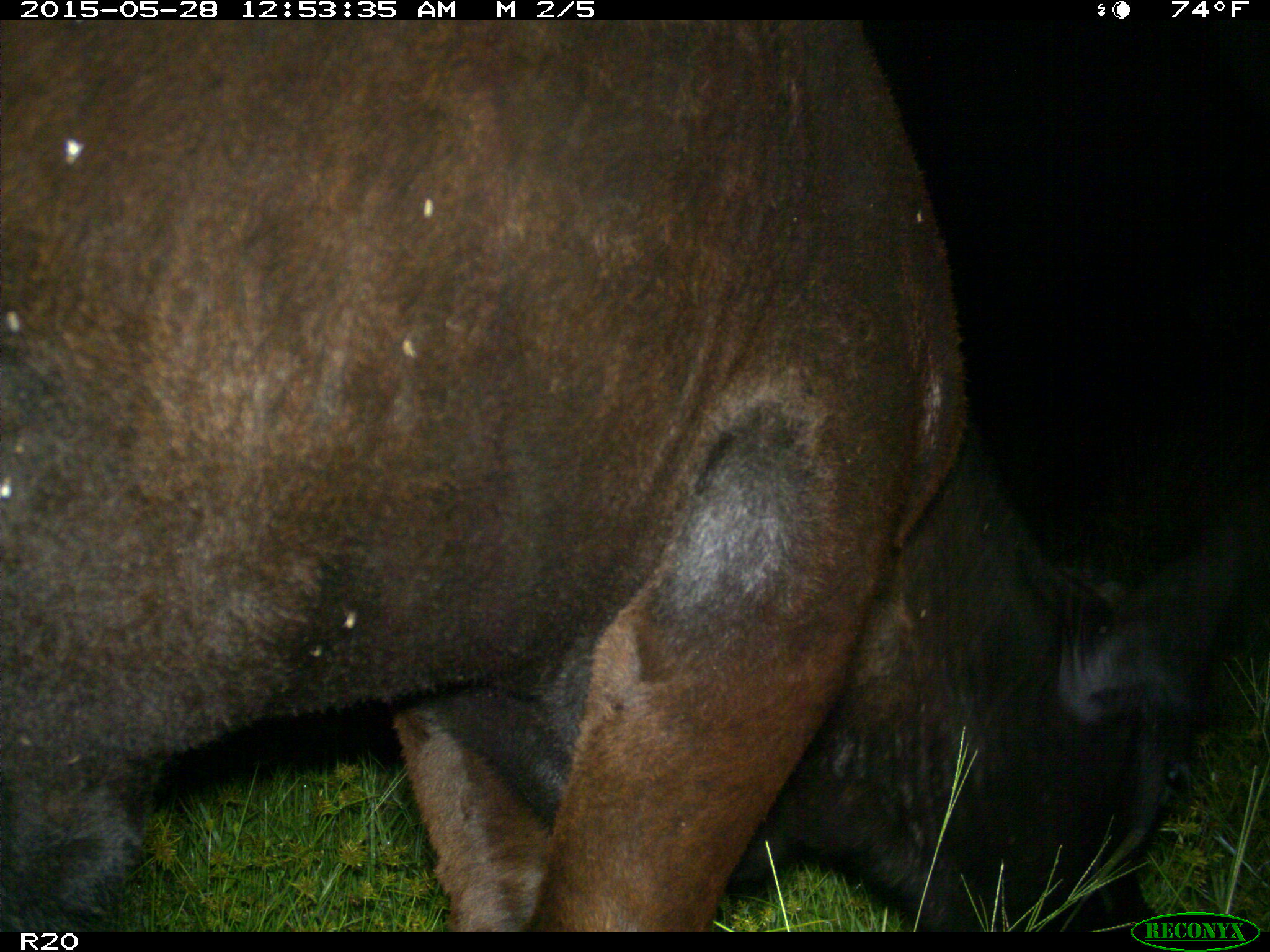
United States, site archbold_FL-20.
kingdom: Animalia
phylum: Chordata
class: Mammalia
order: Artiodactyla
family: Bovidae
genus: Bos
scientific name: Bos taurus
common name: domestic cow